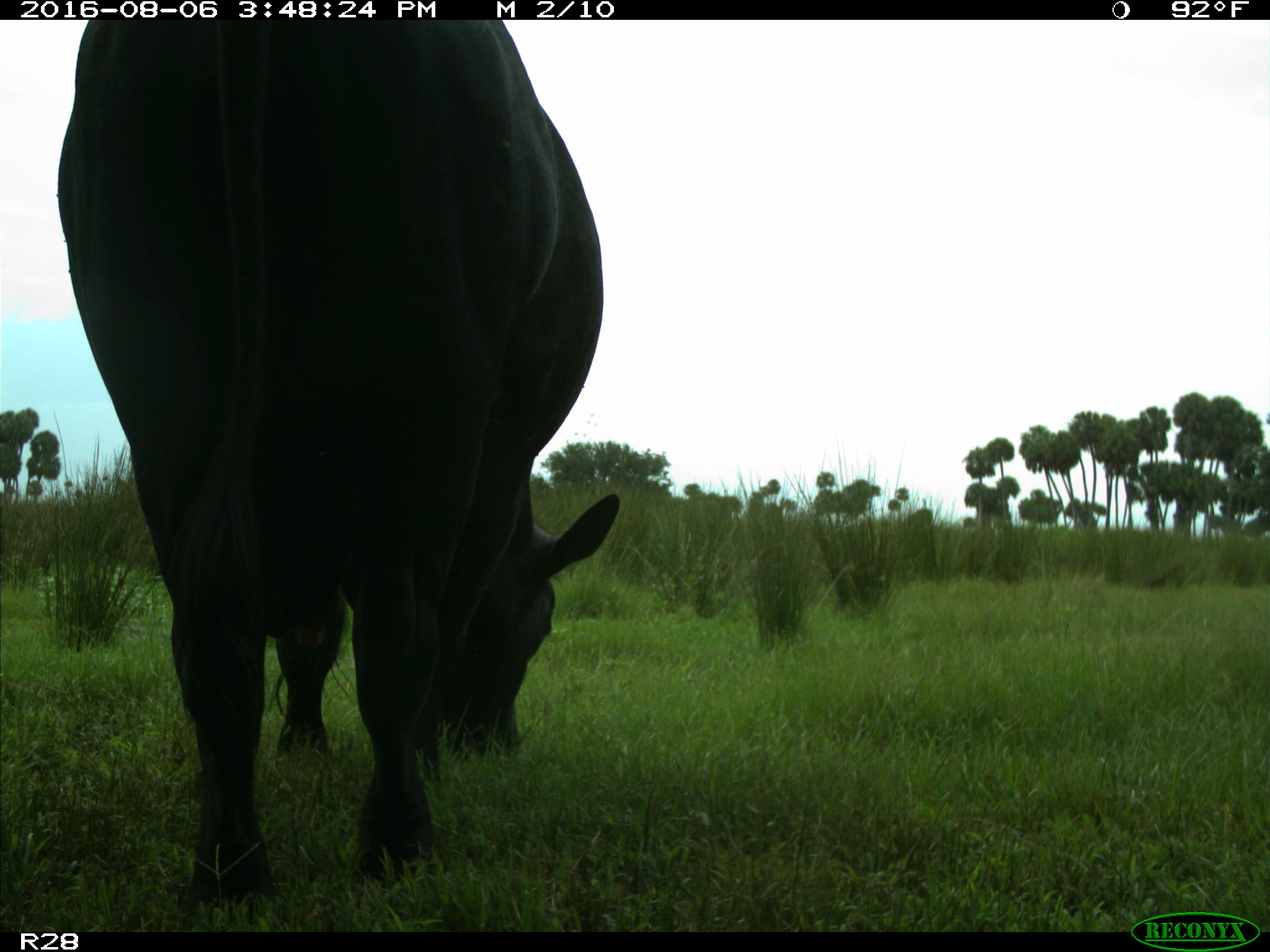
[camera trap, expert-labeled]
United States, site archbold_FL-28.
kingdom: Animalia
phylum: Chordata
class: Mammalia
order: Artiodactyla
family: Bovidae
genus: Bos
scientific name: Bos taurus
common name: domestic cow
Bos taurus (domestic cow).